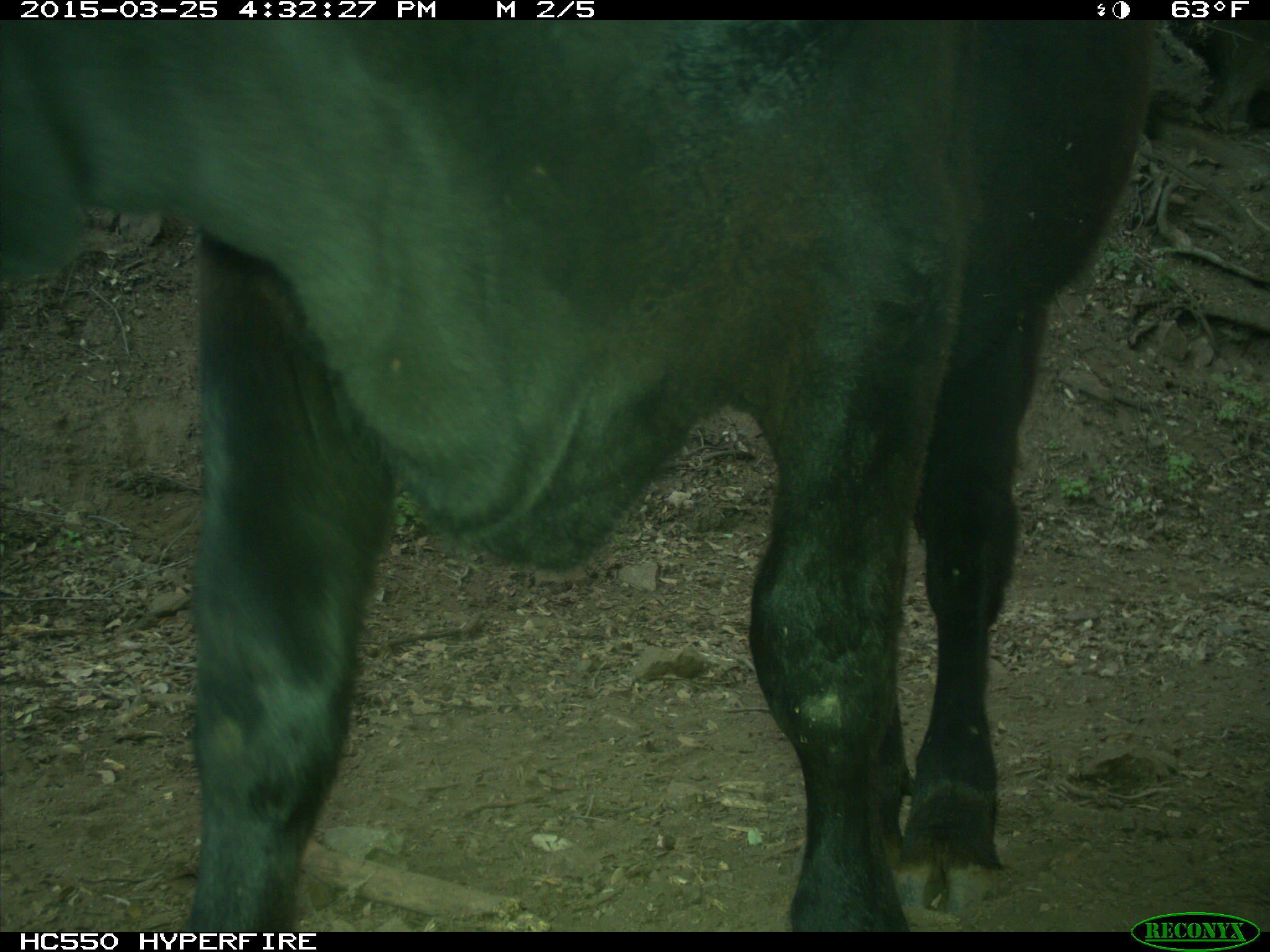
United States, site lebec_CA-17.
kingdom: Animalia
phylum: Chordata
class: Mammalia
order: Artiodactyla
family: Bovidae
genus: Bos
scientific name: Bos taurus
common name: domestic cow